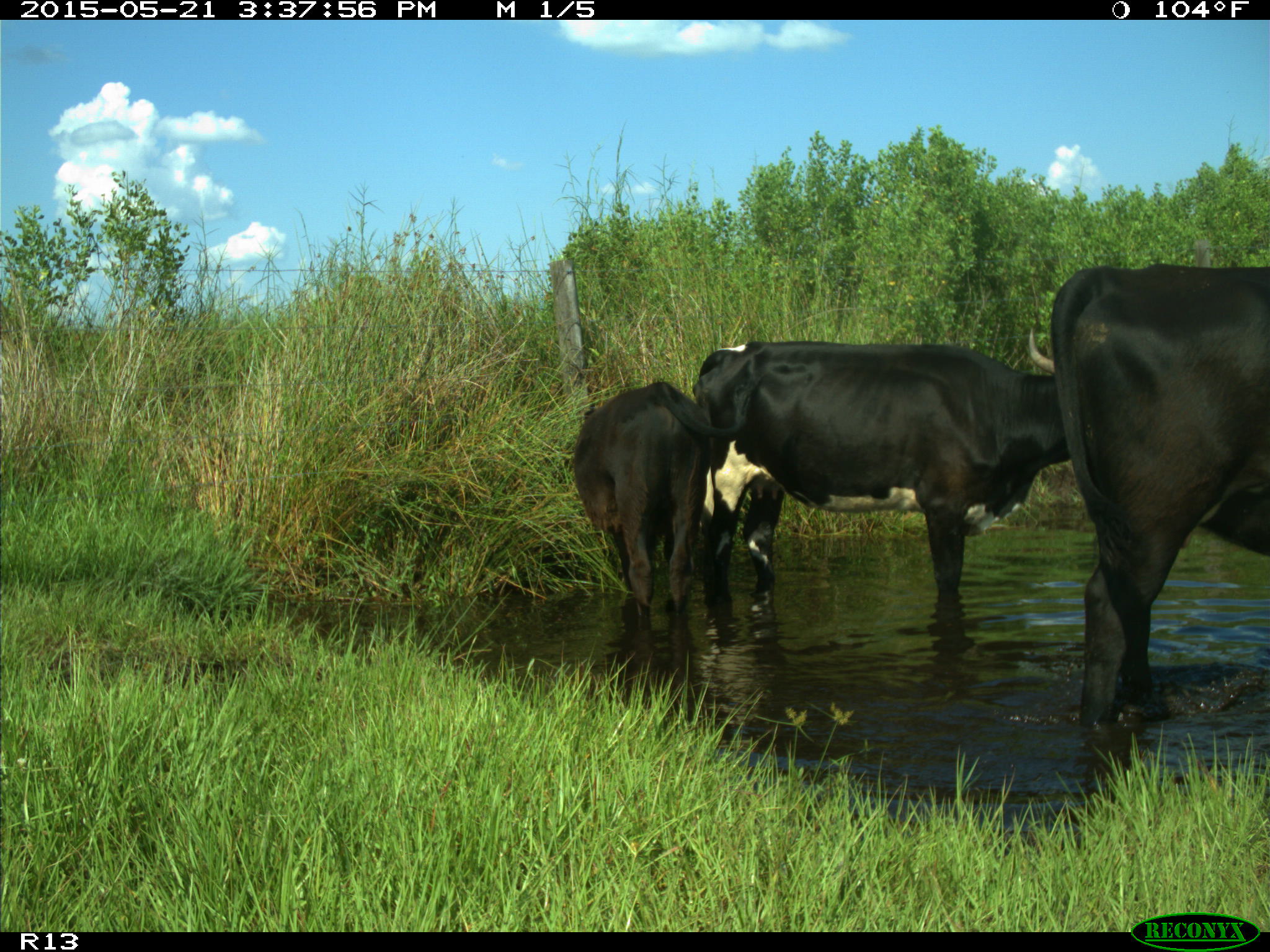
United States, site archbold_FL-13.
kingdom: Animalia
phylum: Chordata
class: Mammalia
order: Artiodactyla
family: Bovidae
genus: Bos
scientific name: Bos taurus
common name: domestic cow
Bos taurus (domestic cow).